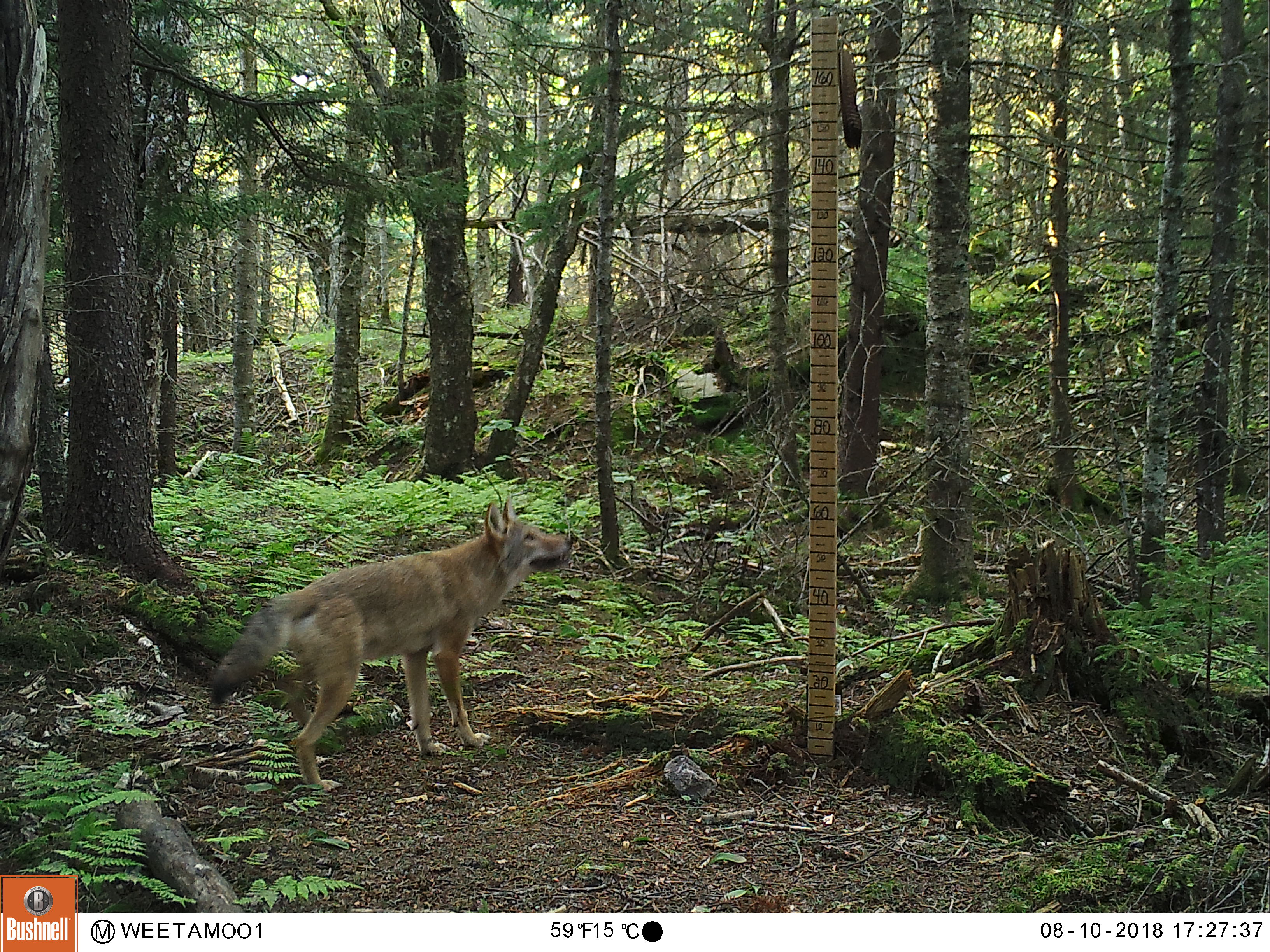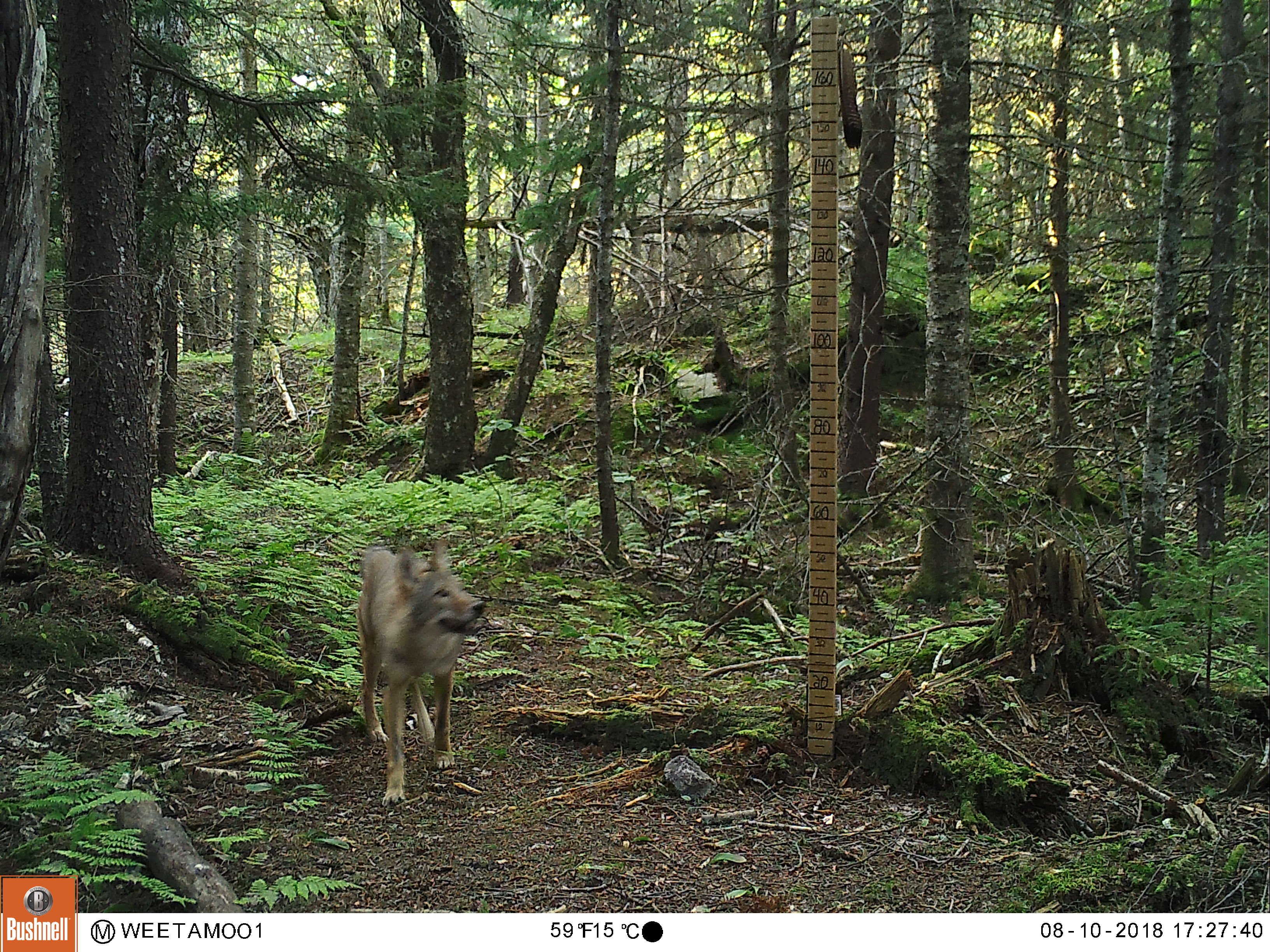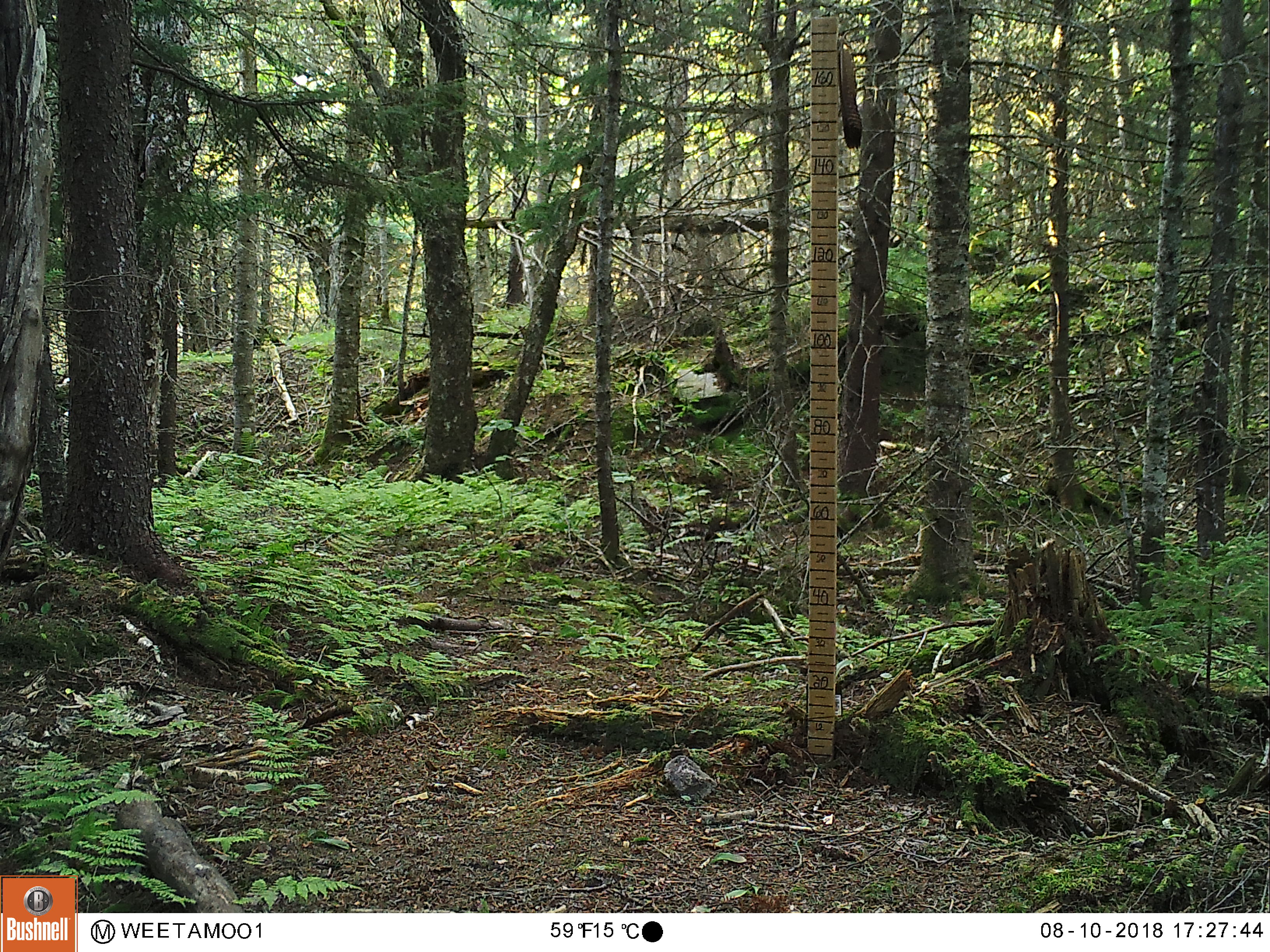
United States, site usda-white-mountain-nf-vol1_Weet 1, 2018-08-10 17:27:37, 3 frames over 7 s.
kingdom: Animalia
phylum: Chordata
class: Mammalia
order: Carnivora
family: Canidae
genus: Canis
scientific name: Canis latrans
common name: coyote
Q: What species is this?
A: Coyote (Canis latrans).